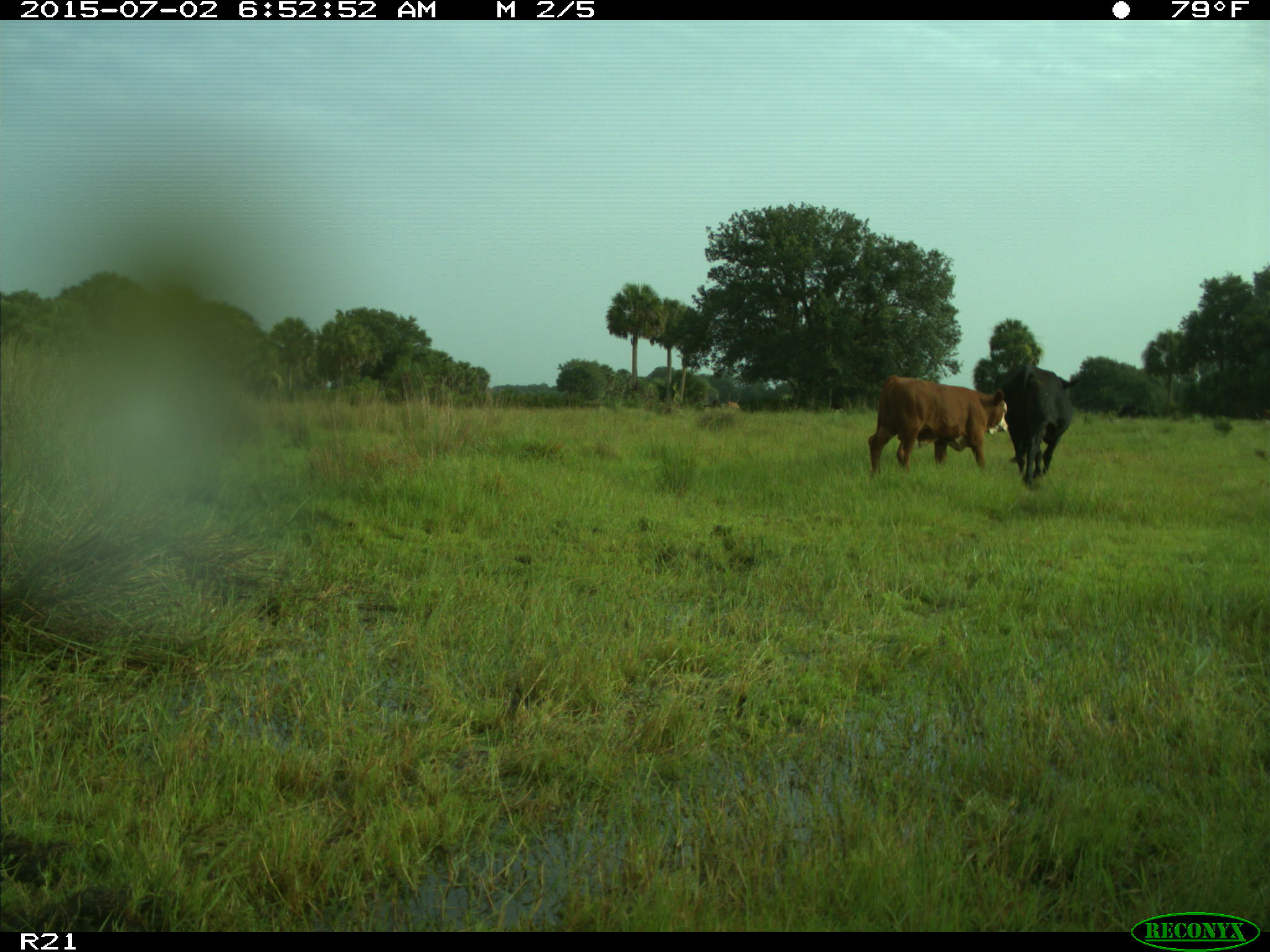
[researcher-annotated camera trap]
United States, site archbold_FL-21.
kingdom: Animalia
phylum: Chordata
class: Mammalia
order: Artiodactyla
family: Bovidae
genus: Bos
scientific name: Bos taurus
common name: domestic cow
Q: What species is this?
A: Bos taurus (domestic cow).